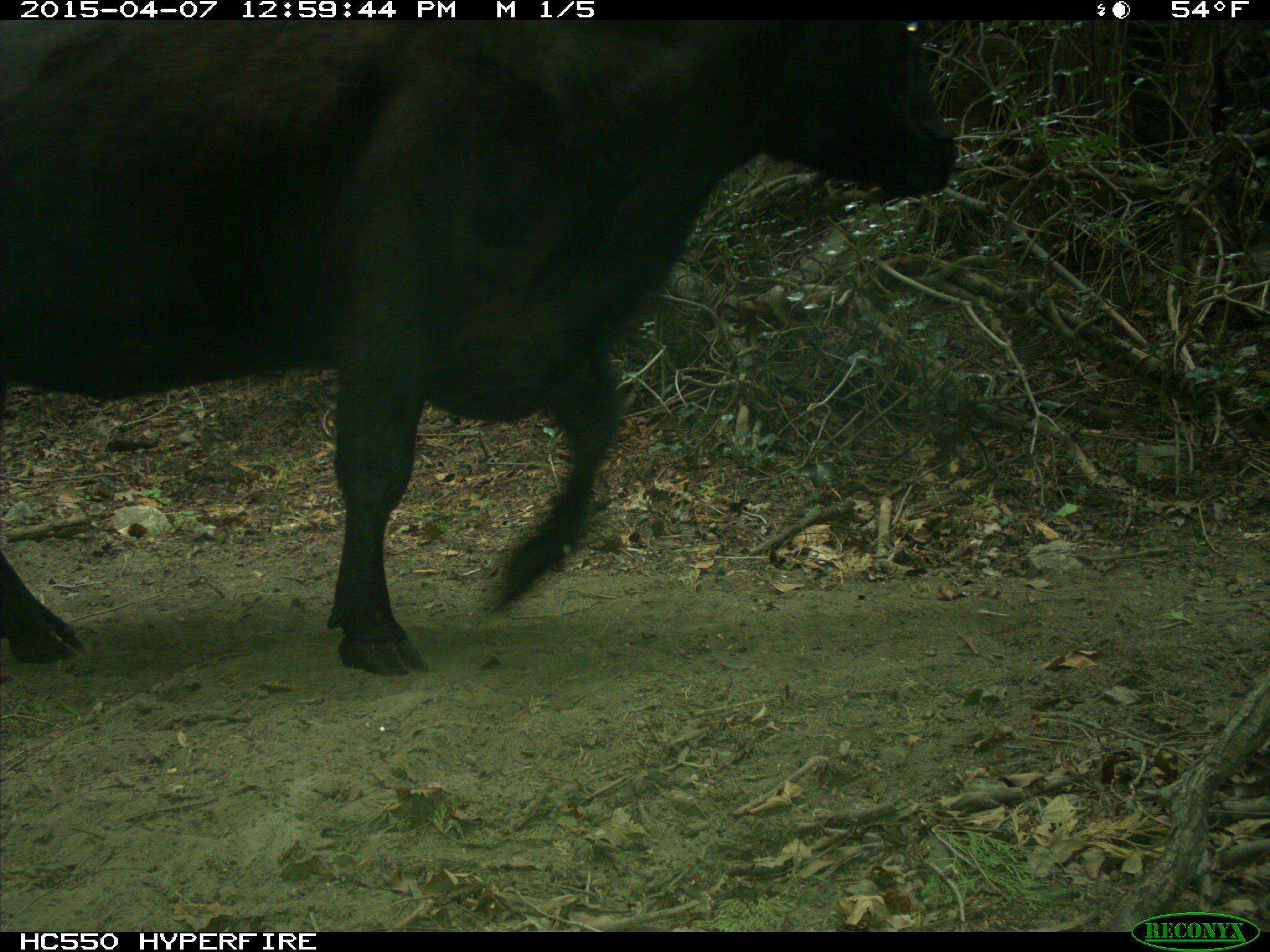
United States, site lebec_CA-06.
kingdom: Animalia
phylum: Chordata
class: Mammalia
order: Artiodactyla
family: Bovidae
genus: Bos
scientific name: Bos taurus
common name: domestic cow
Bos taurus (domestic cow).